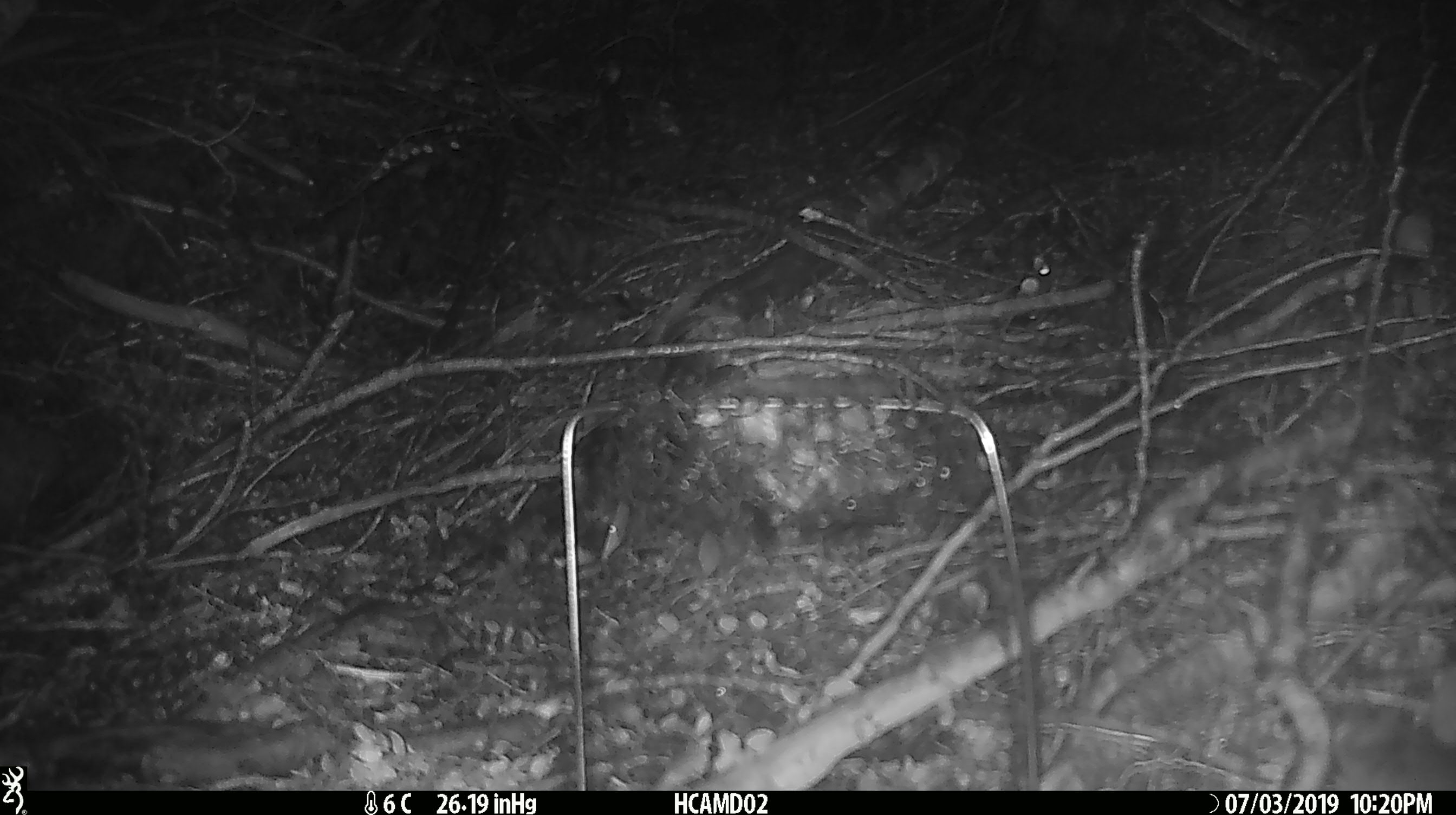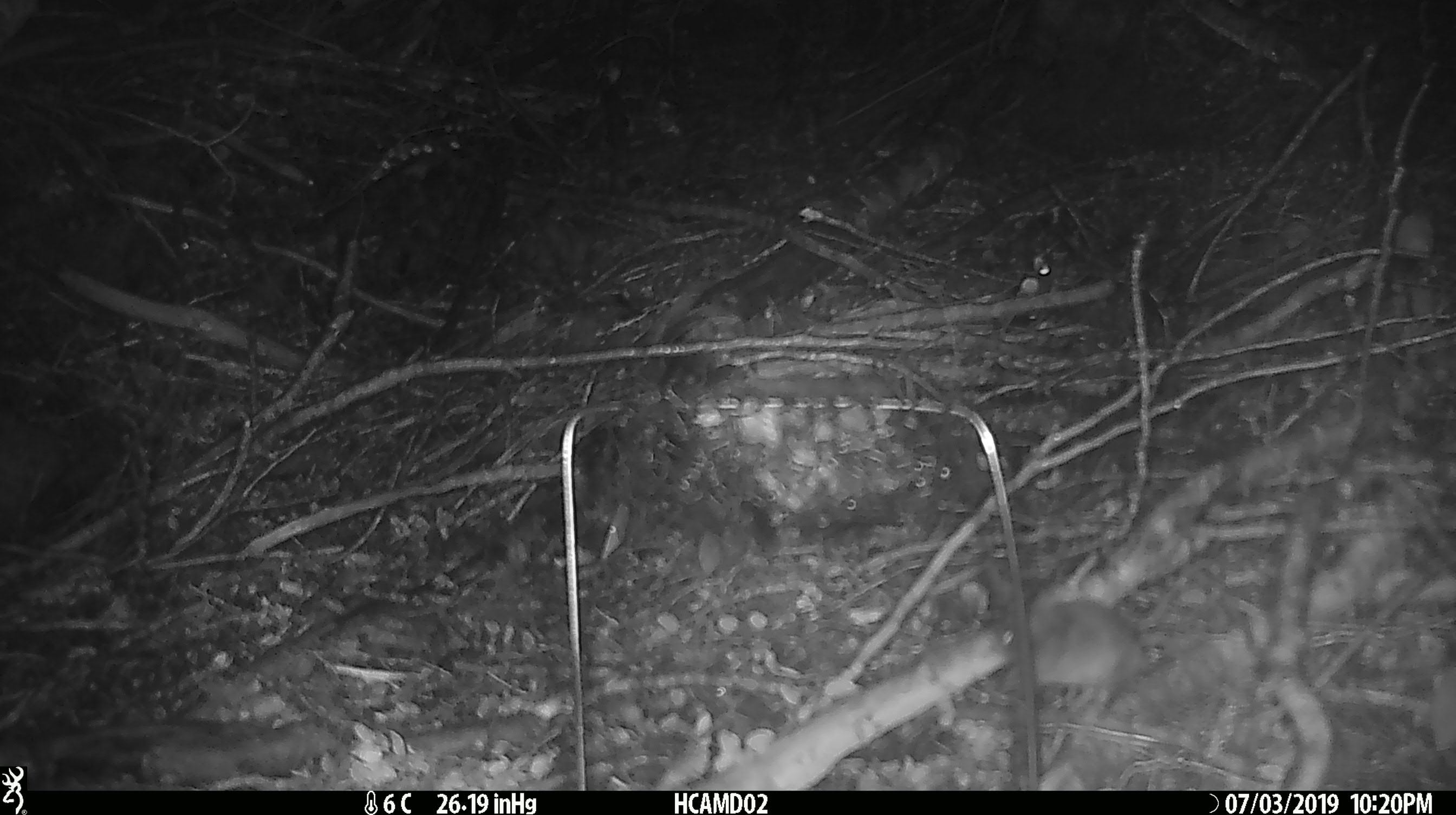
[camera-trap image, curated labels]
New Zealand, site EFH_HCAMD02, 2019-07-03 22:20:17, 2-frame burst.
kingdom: Animalia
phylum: Chordata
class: Mammalia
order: Rodentia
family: Muridae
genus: Mus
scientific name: Mus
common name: mouse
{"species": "mouse (Mus)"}